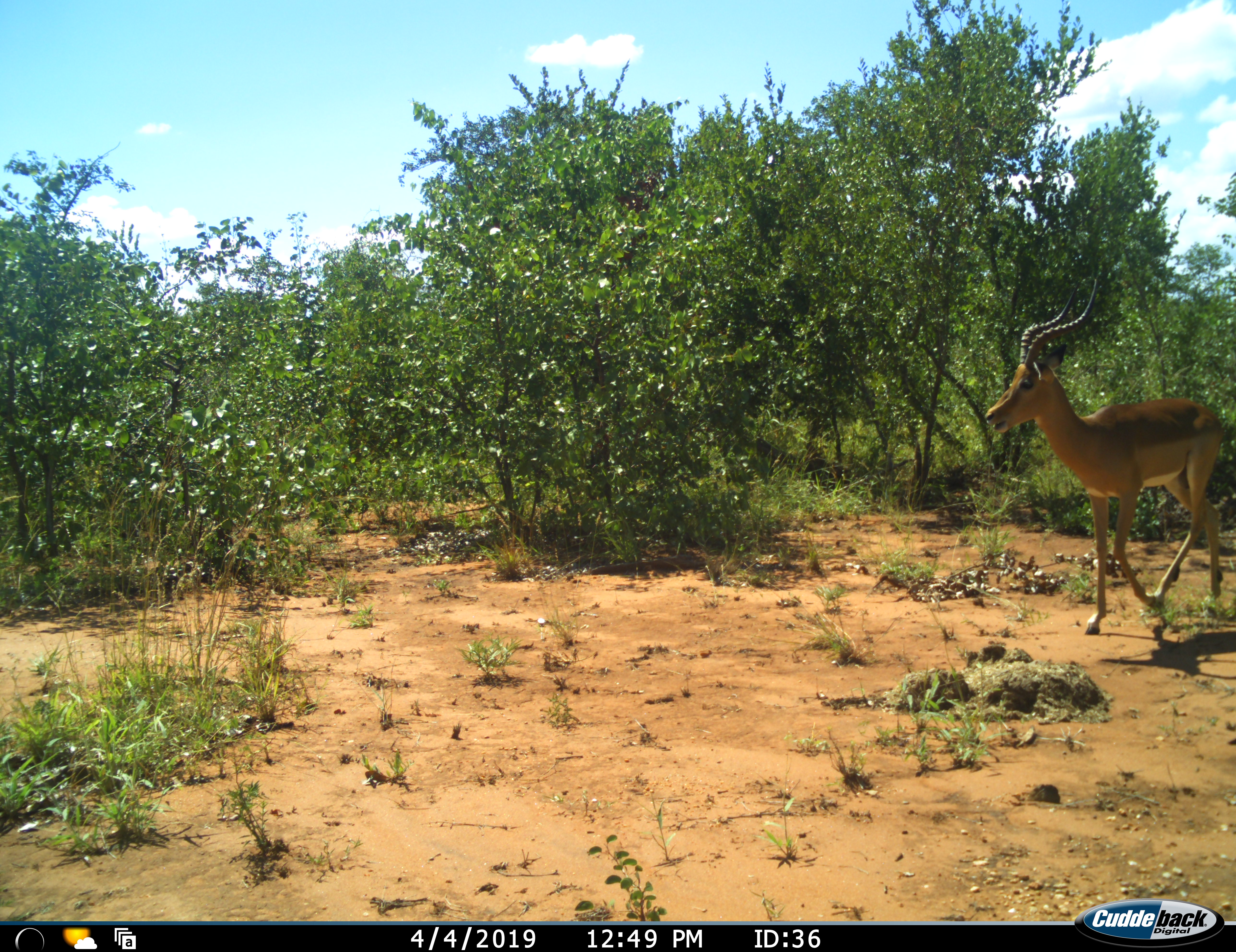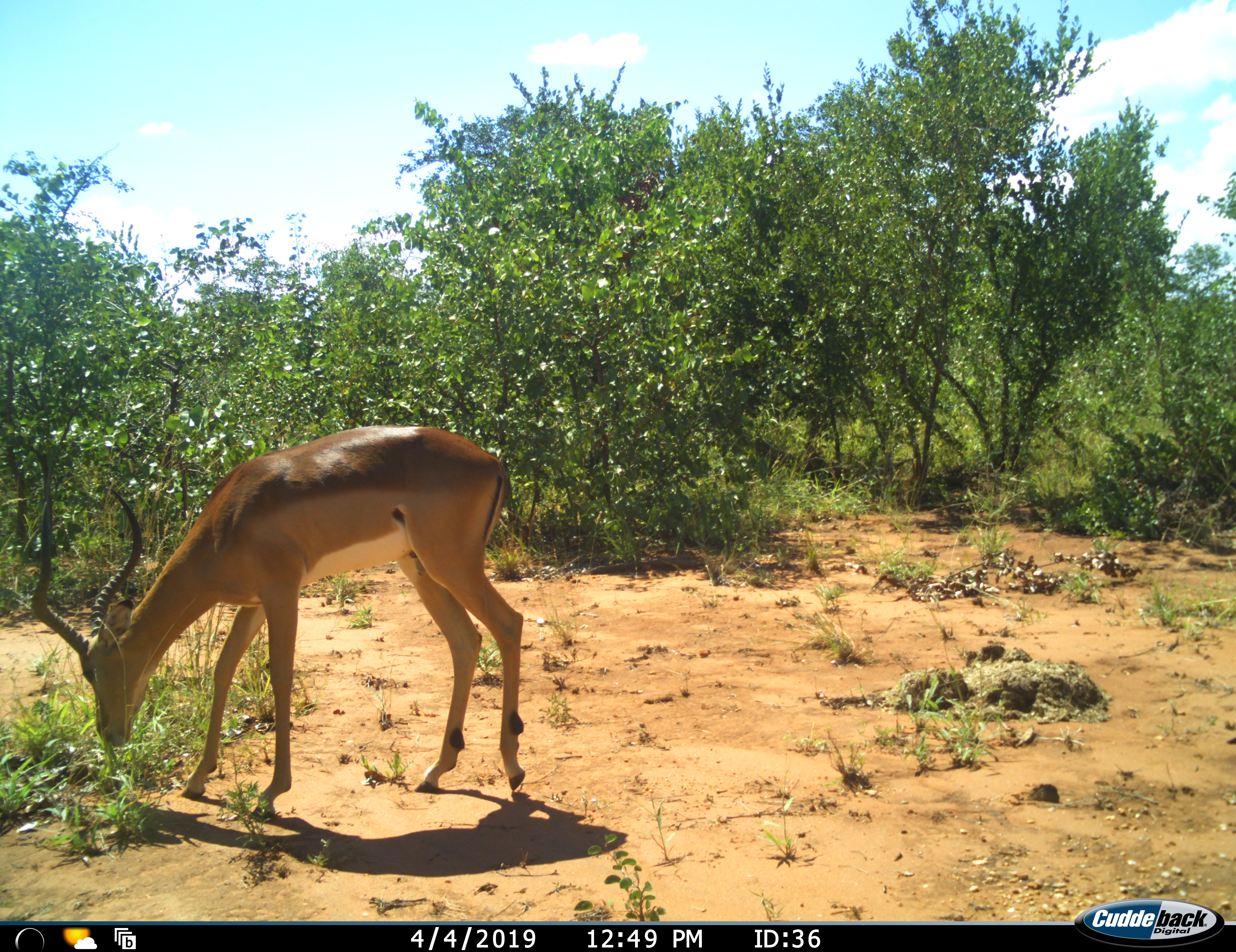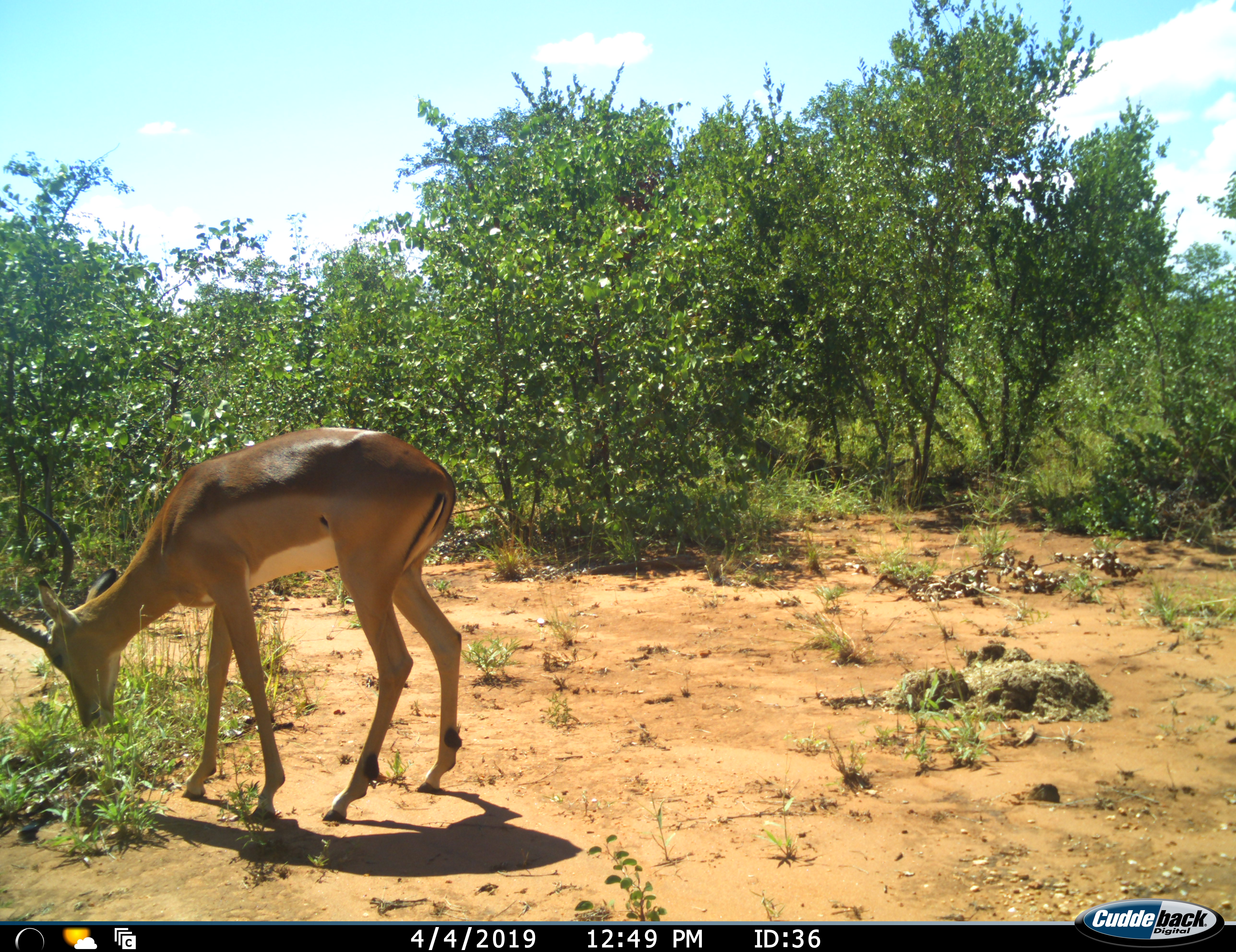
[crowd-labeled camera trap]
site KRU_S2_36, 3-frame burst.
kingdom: Animalia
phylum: Chordata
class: Mammalia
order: Artiodactyla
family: Bovidae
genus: Aepyceros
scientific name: Aepyceros melampus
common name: impala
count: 1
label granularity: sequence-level